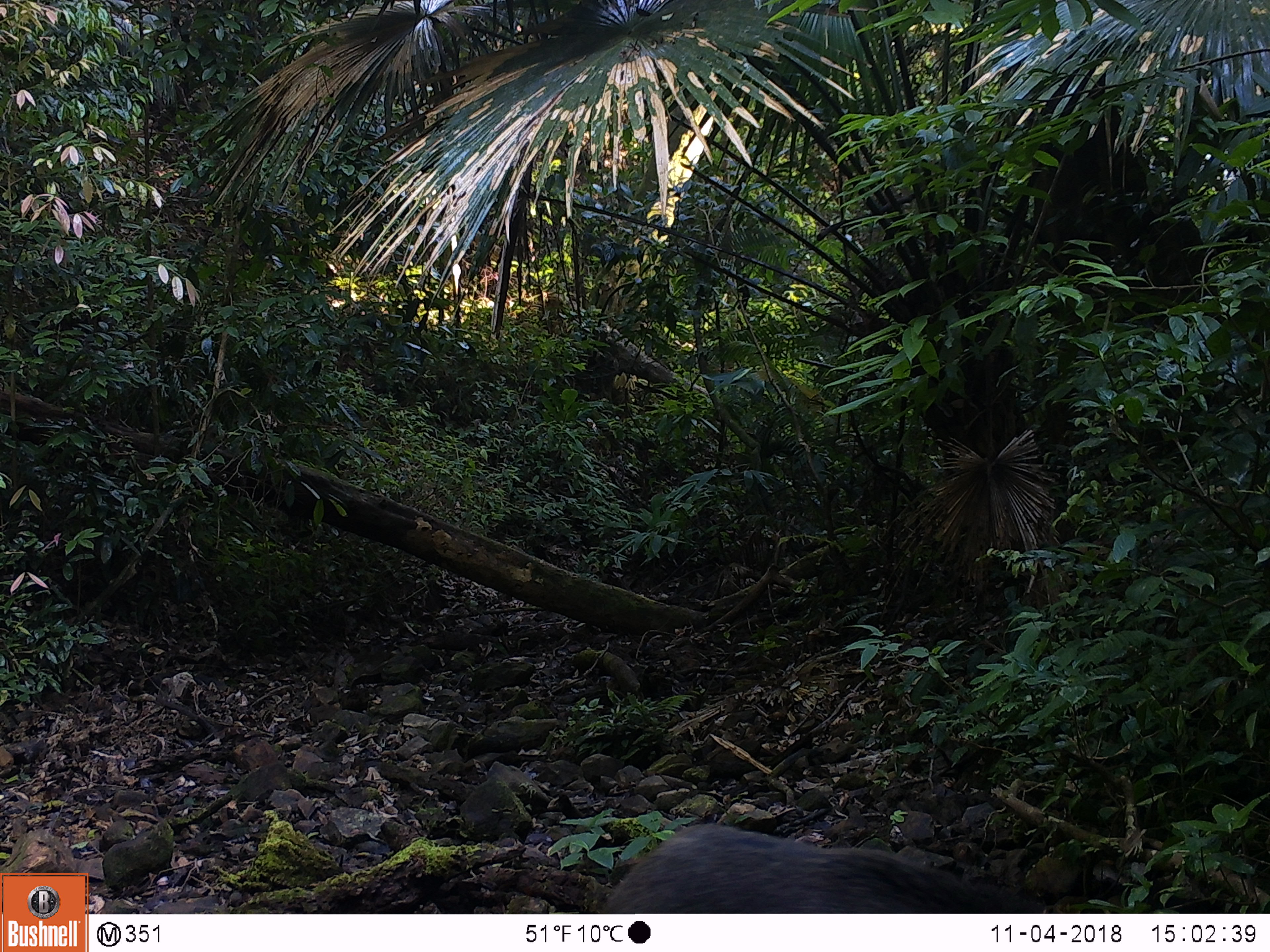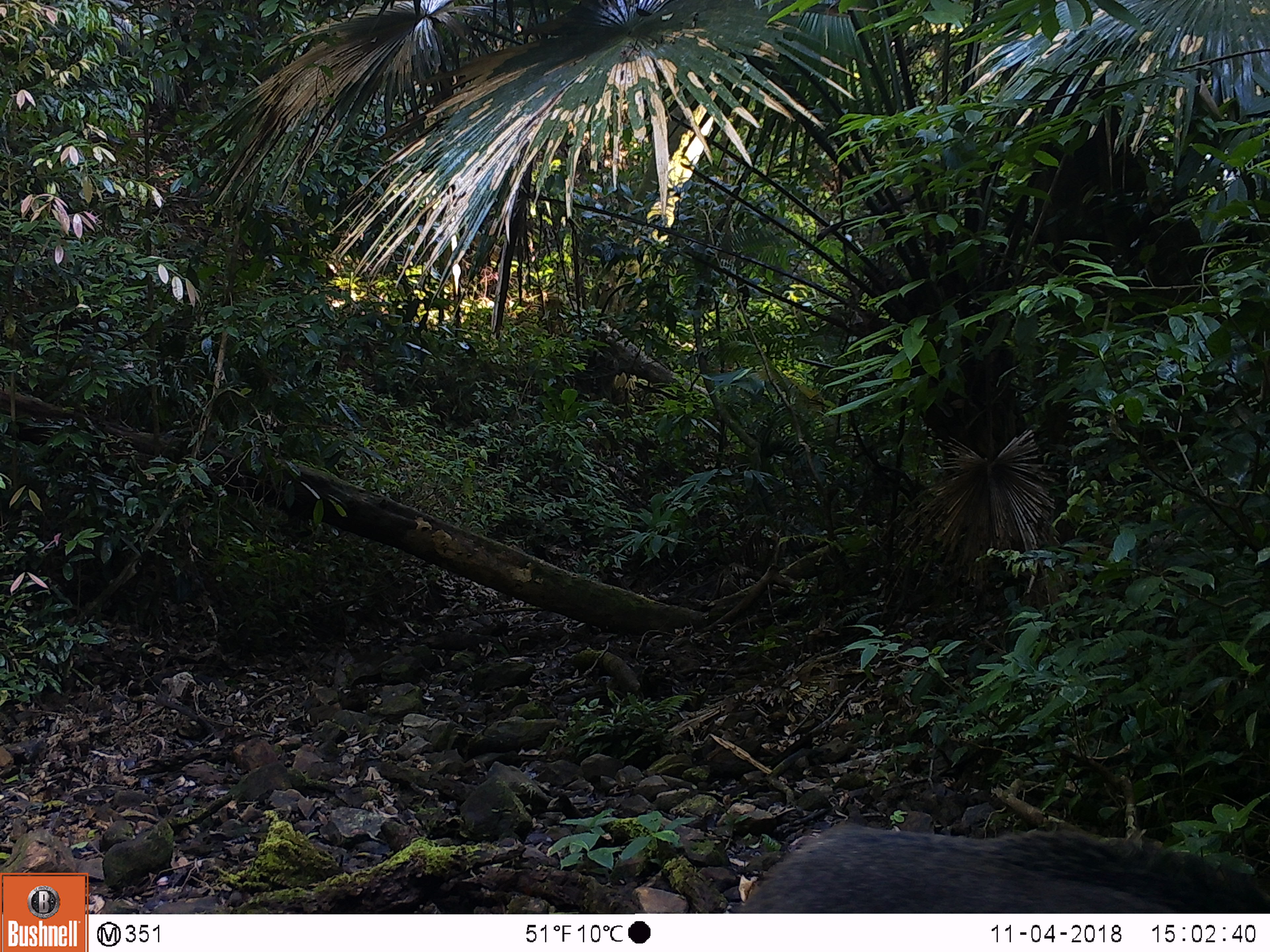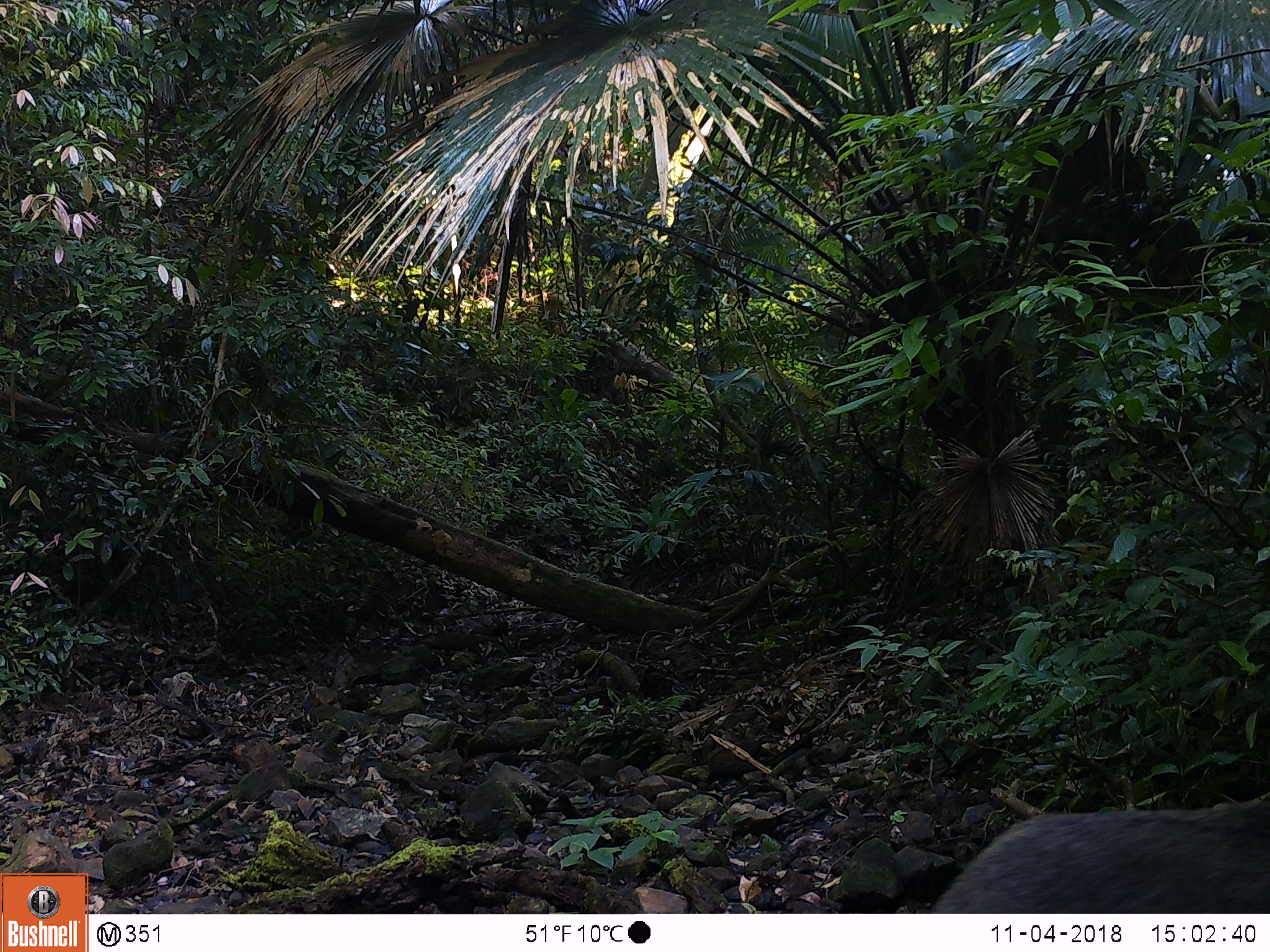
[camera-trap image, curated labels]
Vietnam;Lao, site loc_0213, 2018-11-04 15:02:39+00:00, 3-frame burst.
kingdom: Animalia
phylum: Chordata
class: Mammalia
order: Artiodactyla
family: Suidae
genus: Sus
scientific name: Sus scrofa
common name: eurasian wild pig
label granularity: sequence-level